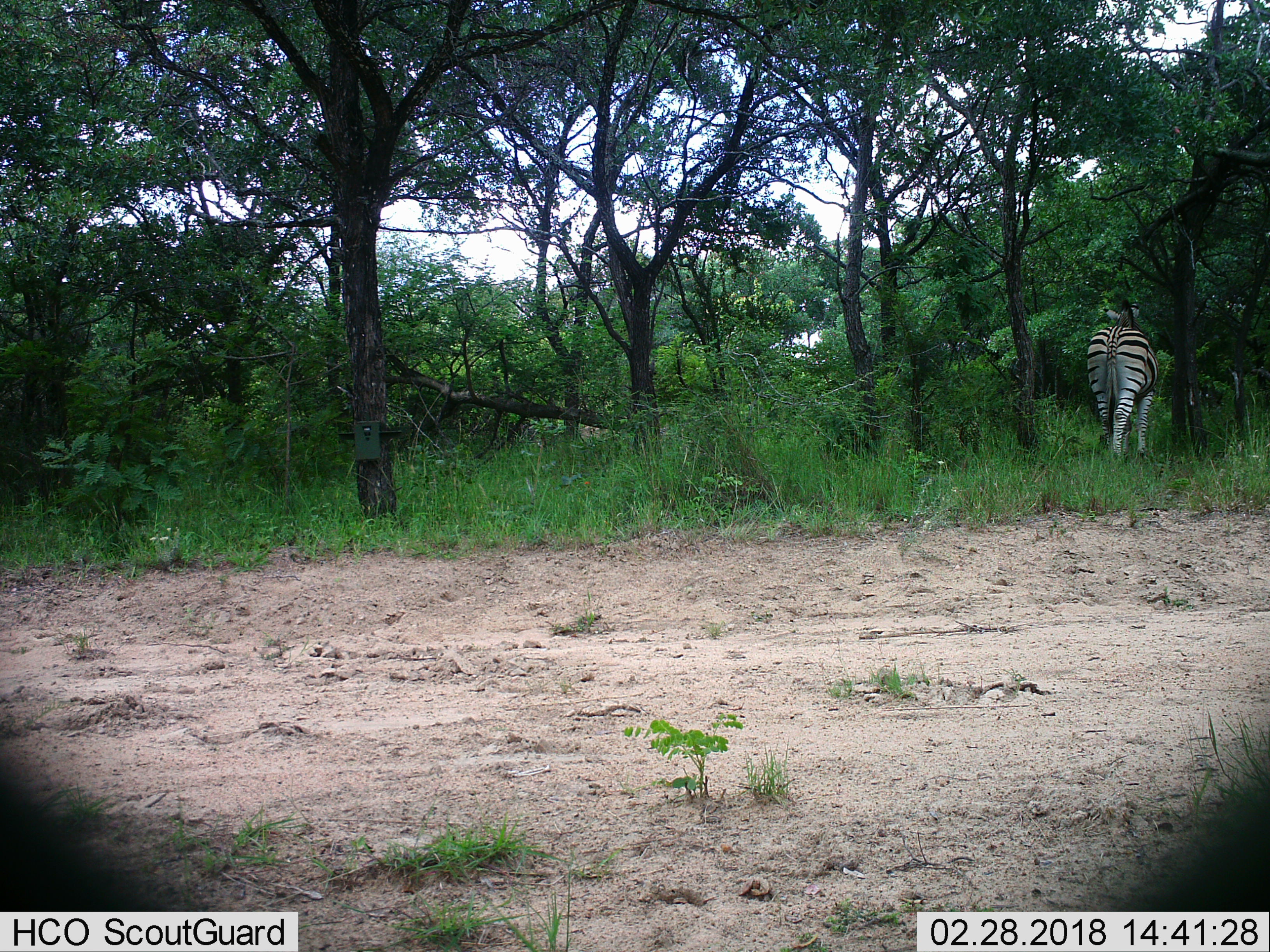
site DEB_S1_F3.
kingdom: Animalia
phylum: Chordata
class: Mammalia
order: Perissodactyla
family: Equidae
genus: Equus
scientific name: Equus quagga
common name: plains zebra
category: zebraplains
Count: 1.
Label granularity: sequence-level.